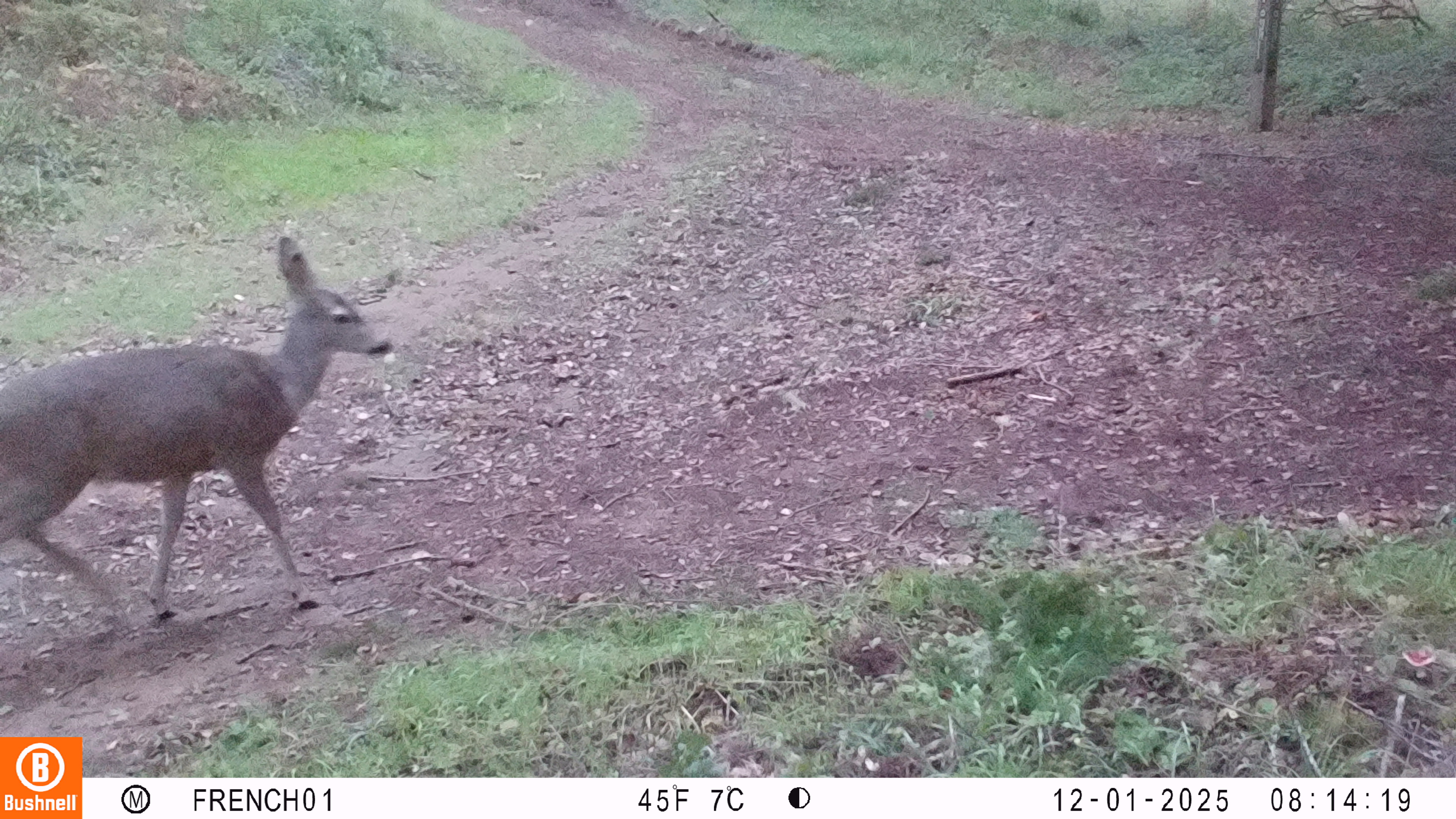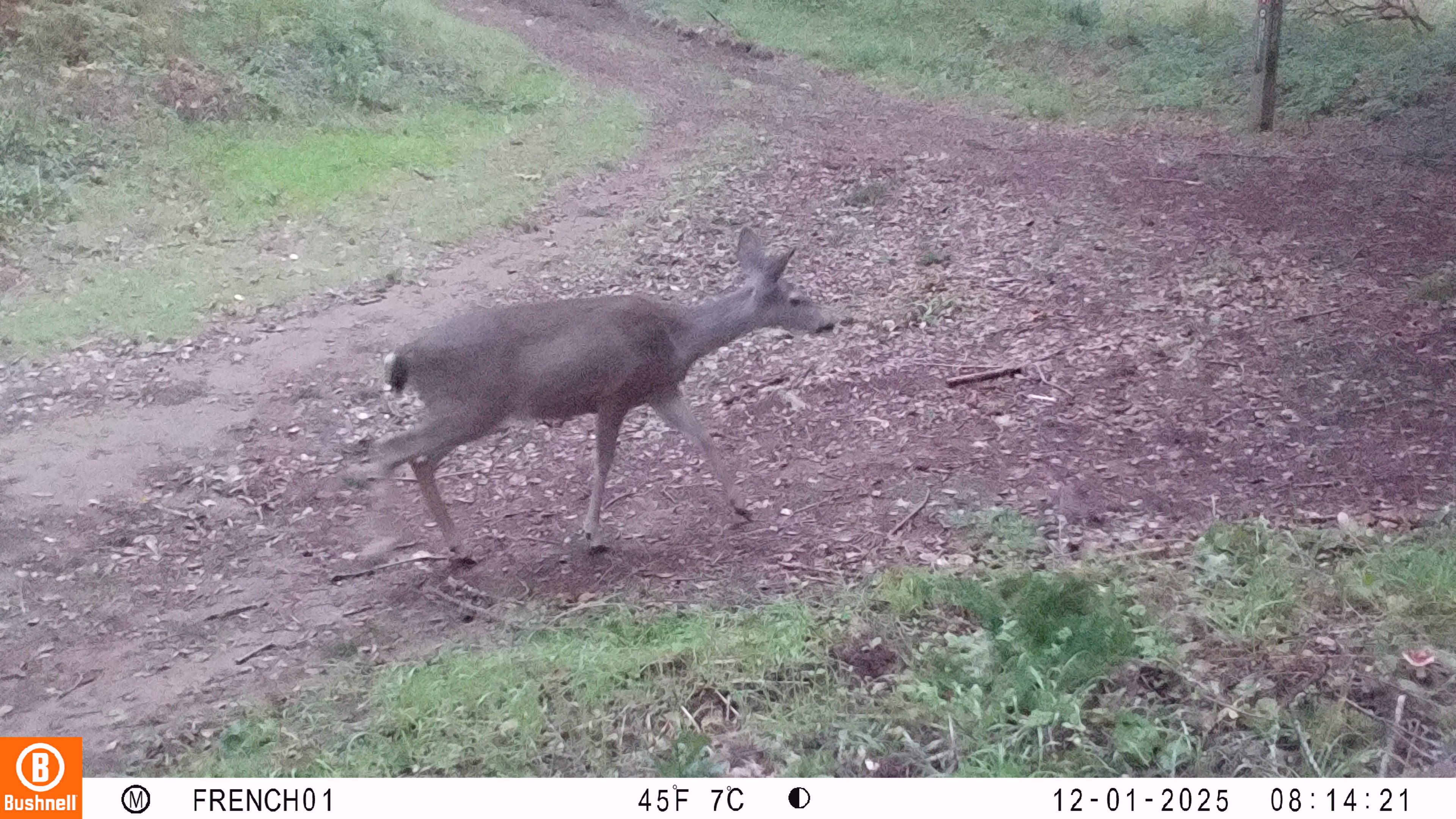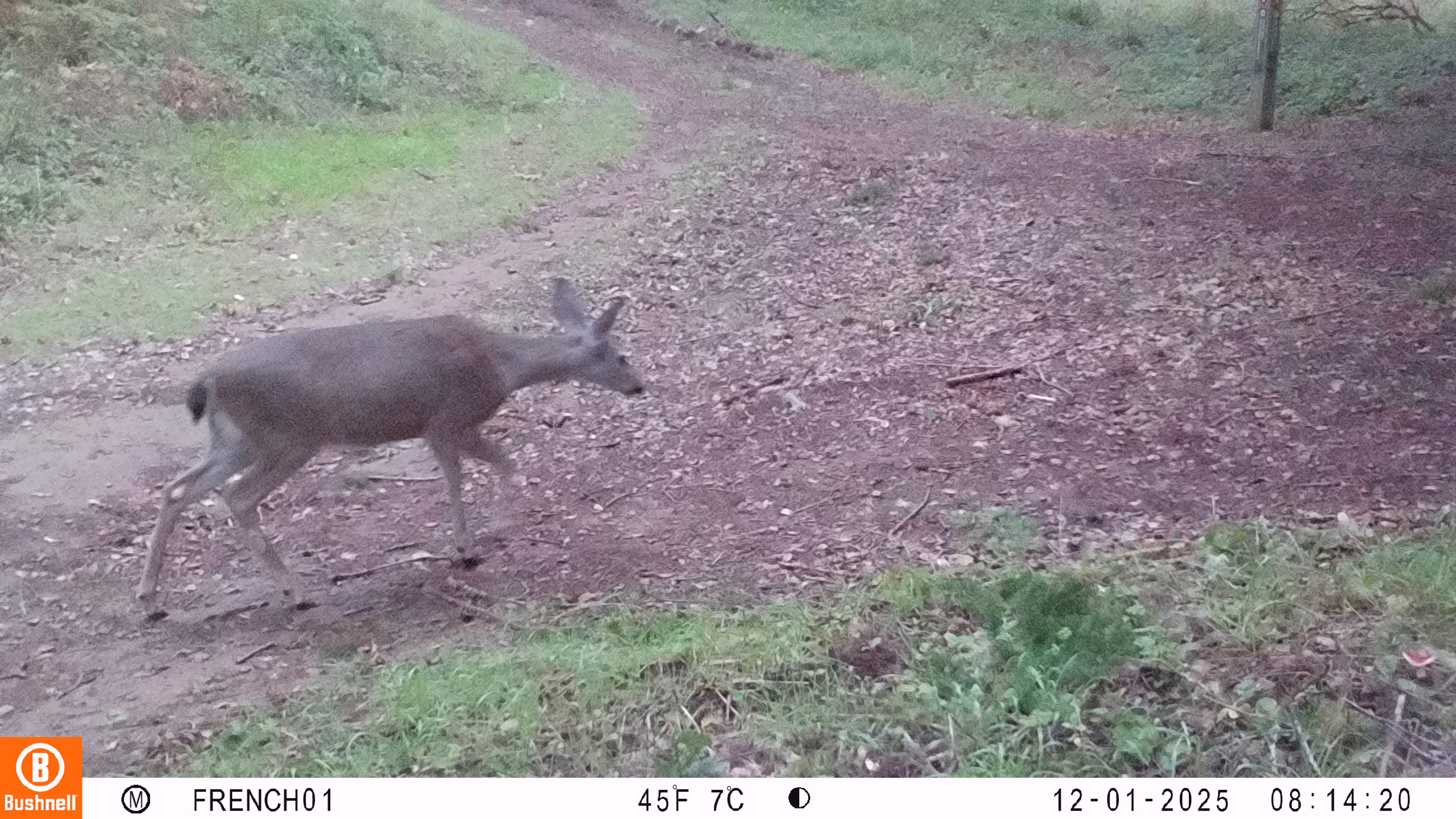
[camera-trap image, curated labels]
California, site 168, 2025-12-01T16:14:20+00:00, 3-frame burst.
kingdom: Animalia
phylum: Chordata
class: Mammalia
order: Artiodactyla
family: Cervidae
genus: Odocoileus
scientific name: Odocoileus hemionus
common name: mule deer